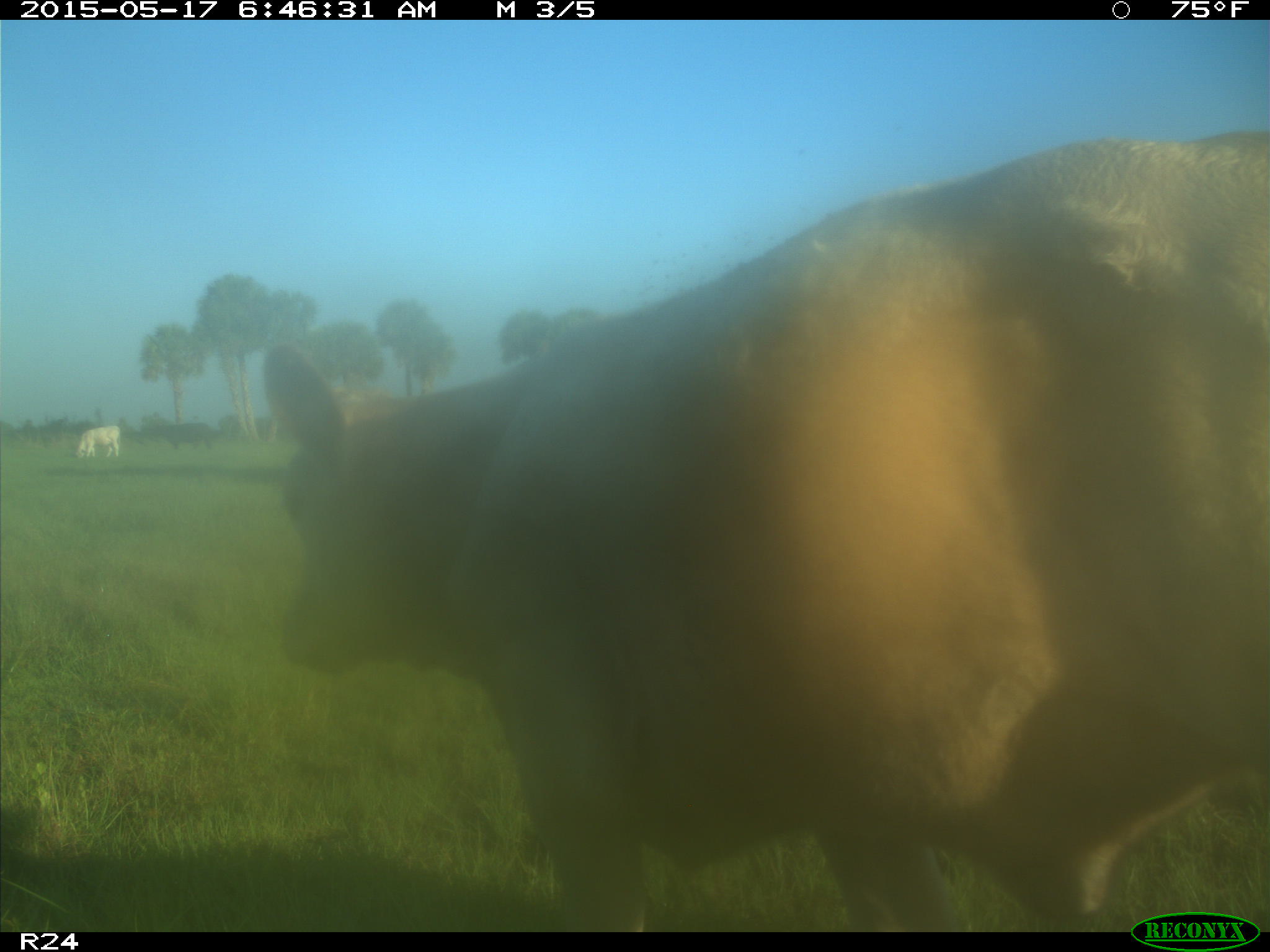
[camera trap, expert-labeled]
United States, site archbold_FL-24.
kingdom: Animalia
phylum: Chordata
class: Mammalia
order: Artiodactyla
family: Bovidae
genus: Bos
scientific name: Bos taurus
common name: domestic cow